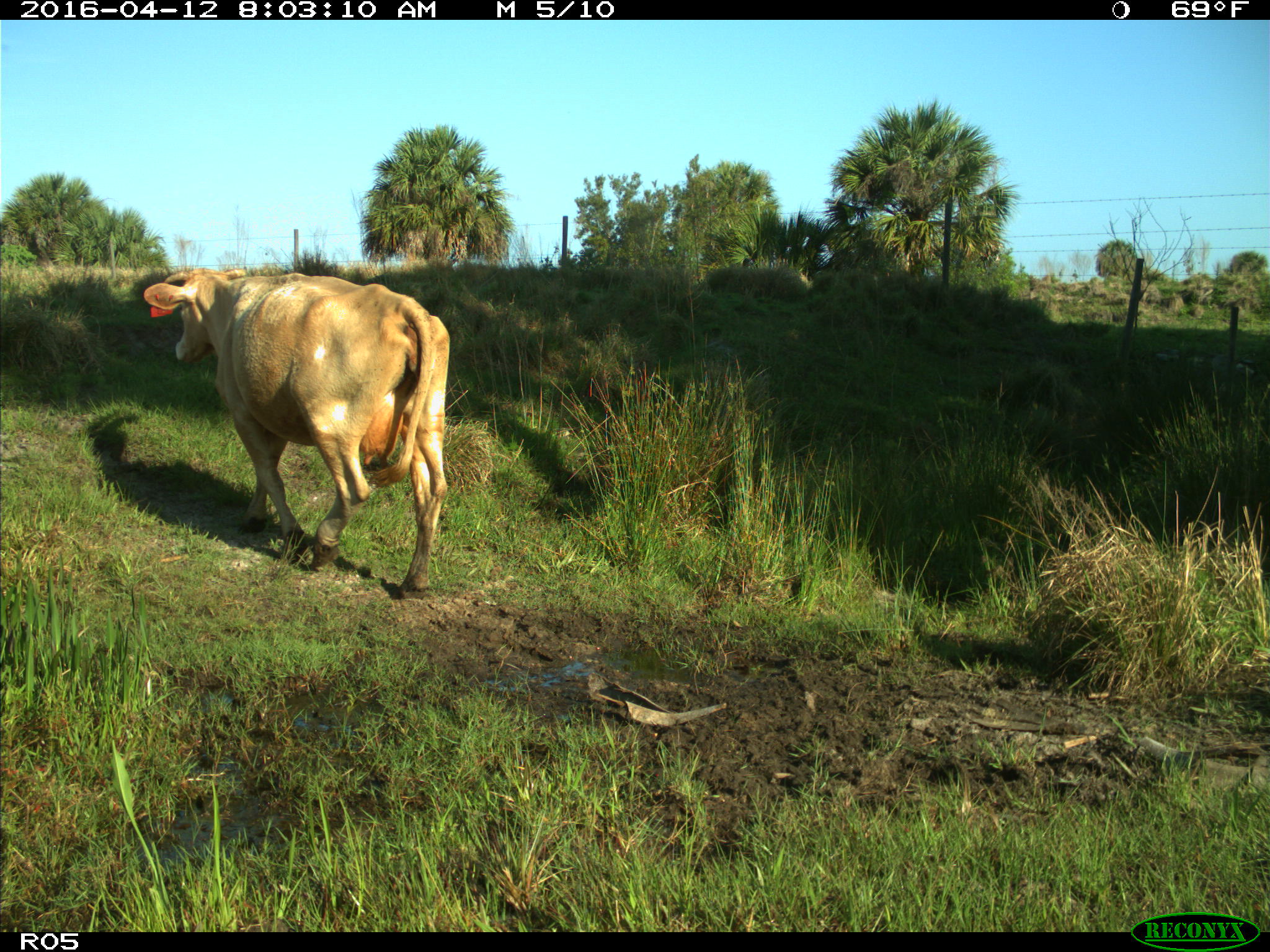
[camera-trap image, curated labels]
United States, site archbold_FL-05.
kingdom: Animalia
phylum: Chordata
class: Mammalia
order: Artiodactyla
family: Bovidae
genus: Bos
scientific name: Bos taurus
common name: domestic cow